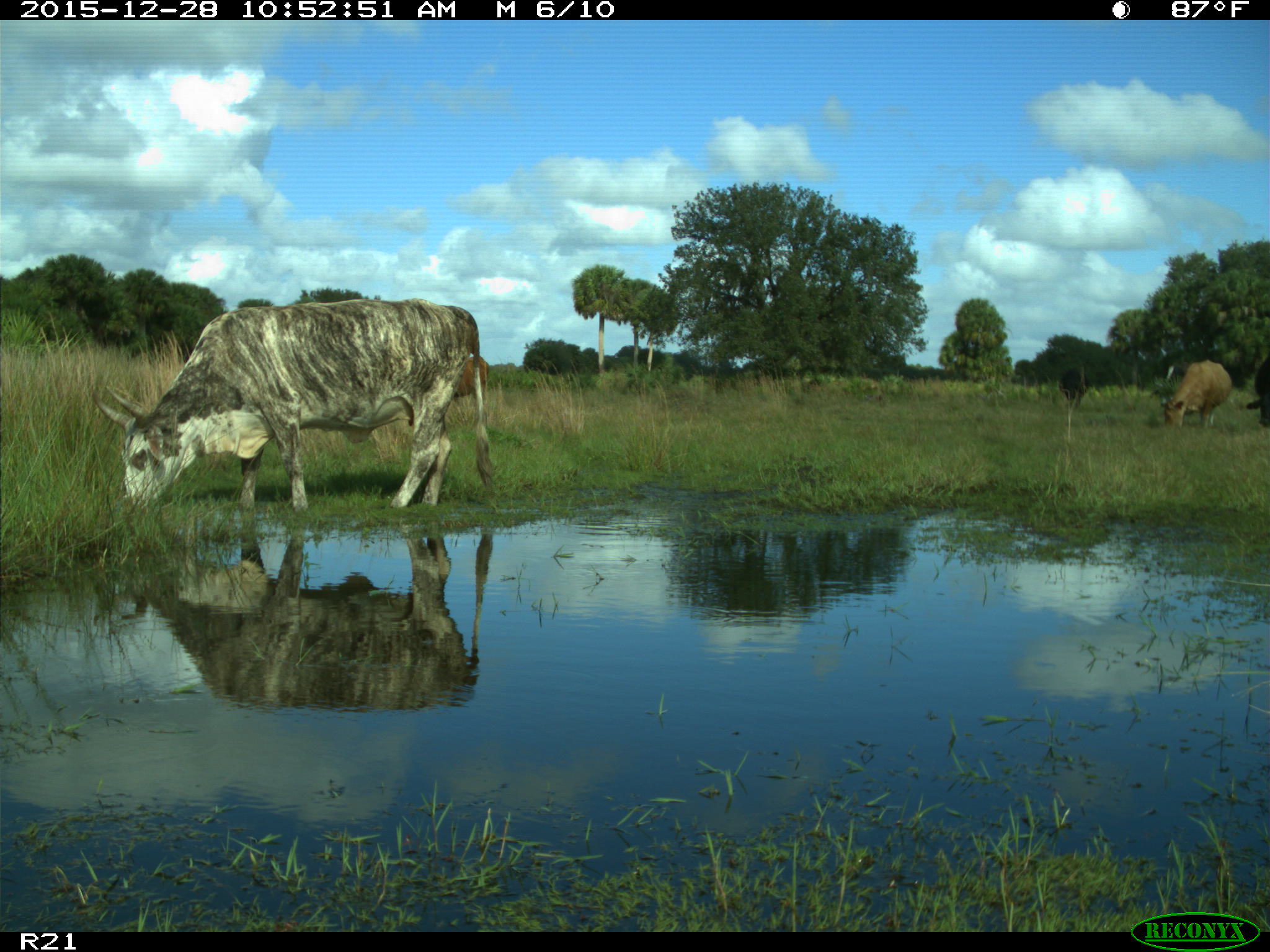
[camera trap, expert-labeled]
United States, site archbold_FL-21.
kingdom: Animalia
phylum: Chordata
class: Mammalia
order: Artiodactyla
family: Bovidae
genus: Bos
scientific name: Bos taurus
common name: domestic cow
Bos taurus (domestic cow).